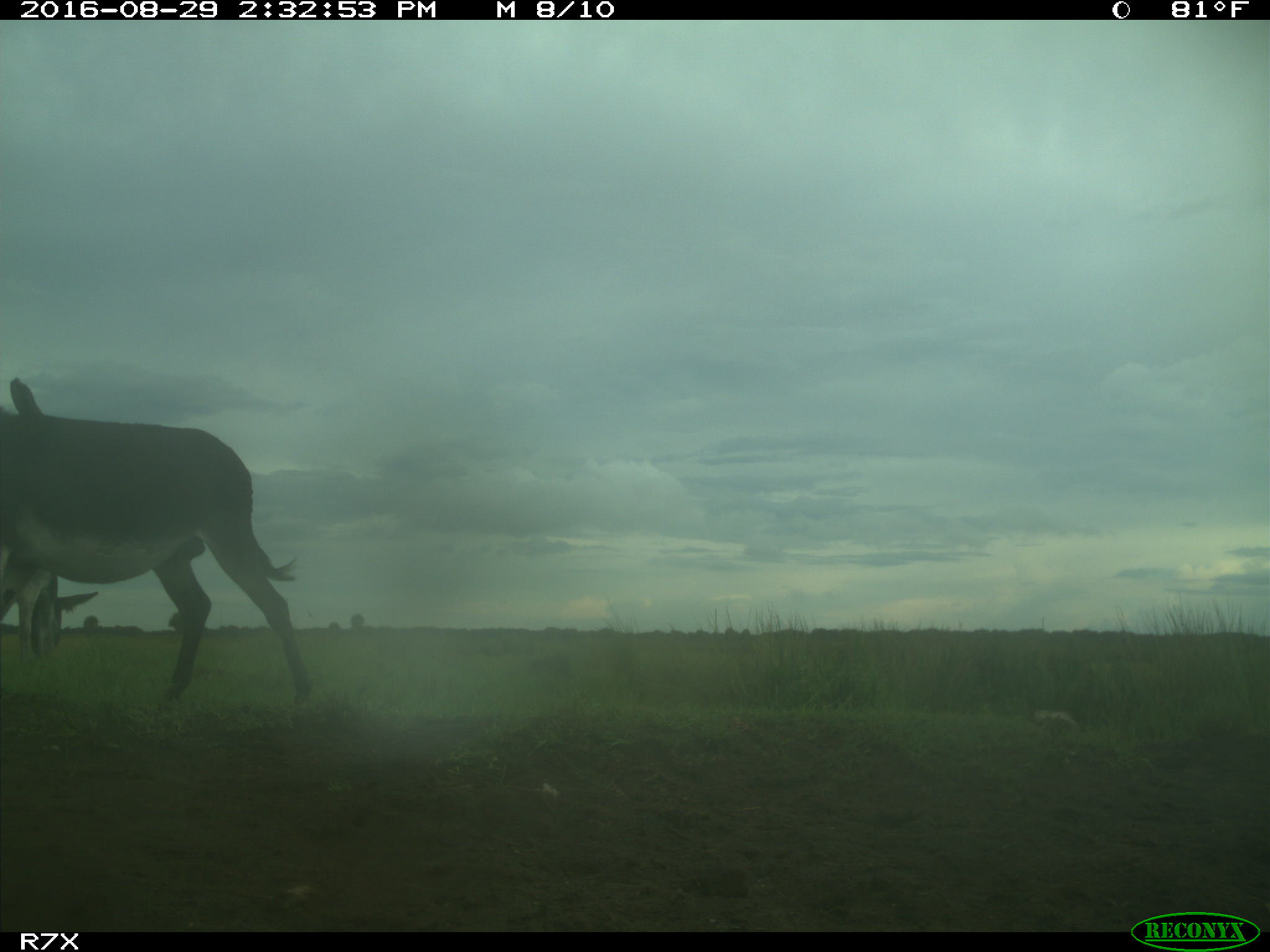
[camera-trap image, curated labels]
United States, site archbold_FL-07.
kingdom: Animalia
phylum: Chordata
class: Mammalia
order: Perissodactyla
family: Equidae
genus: Equus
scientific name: Equus africanus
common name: african wild ass